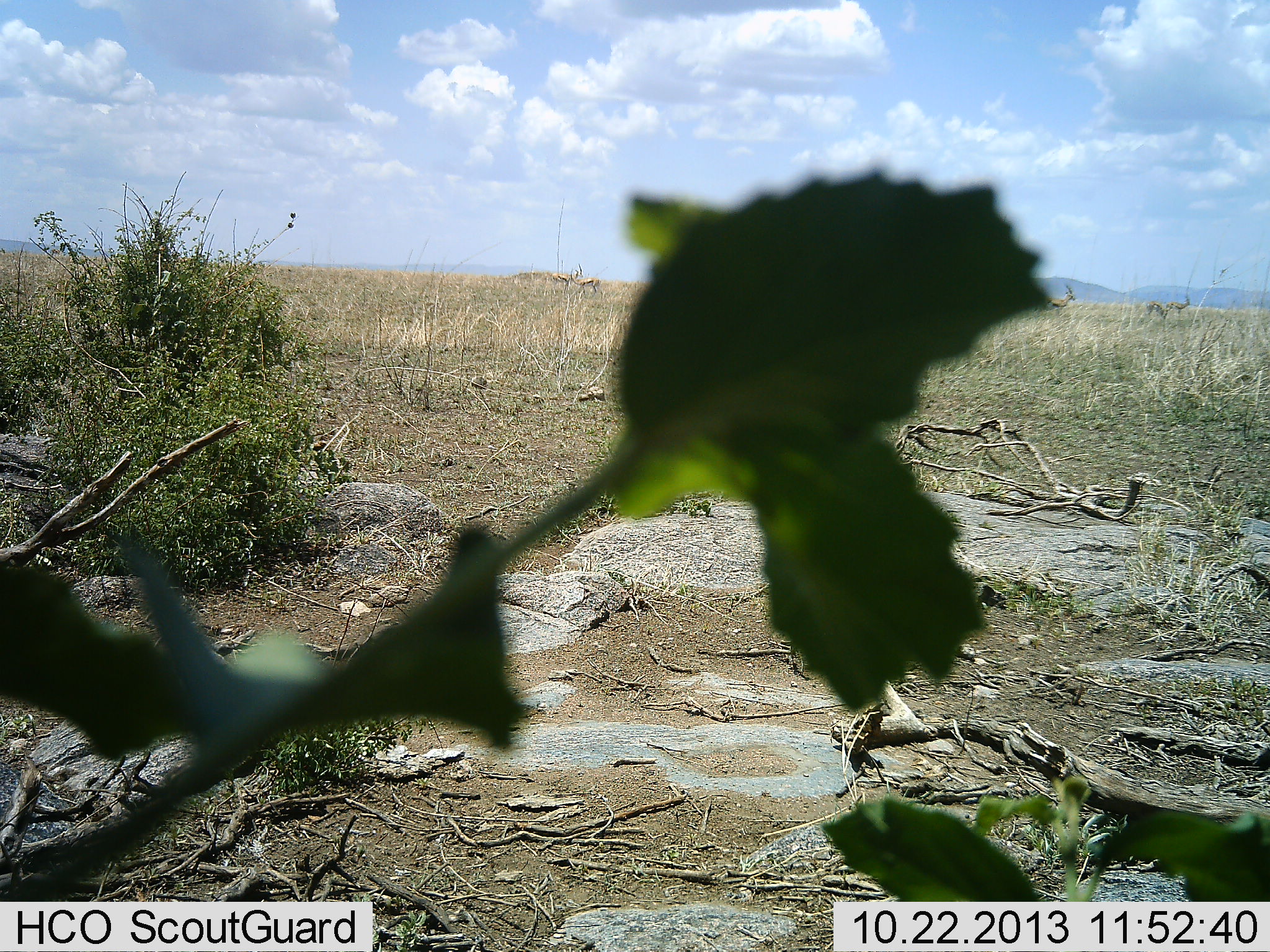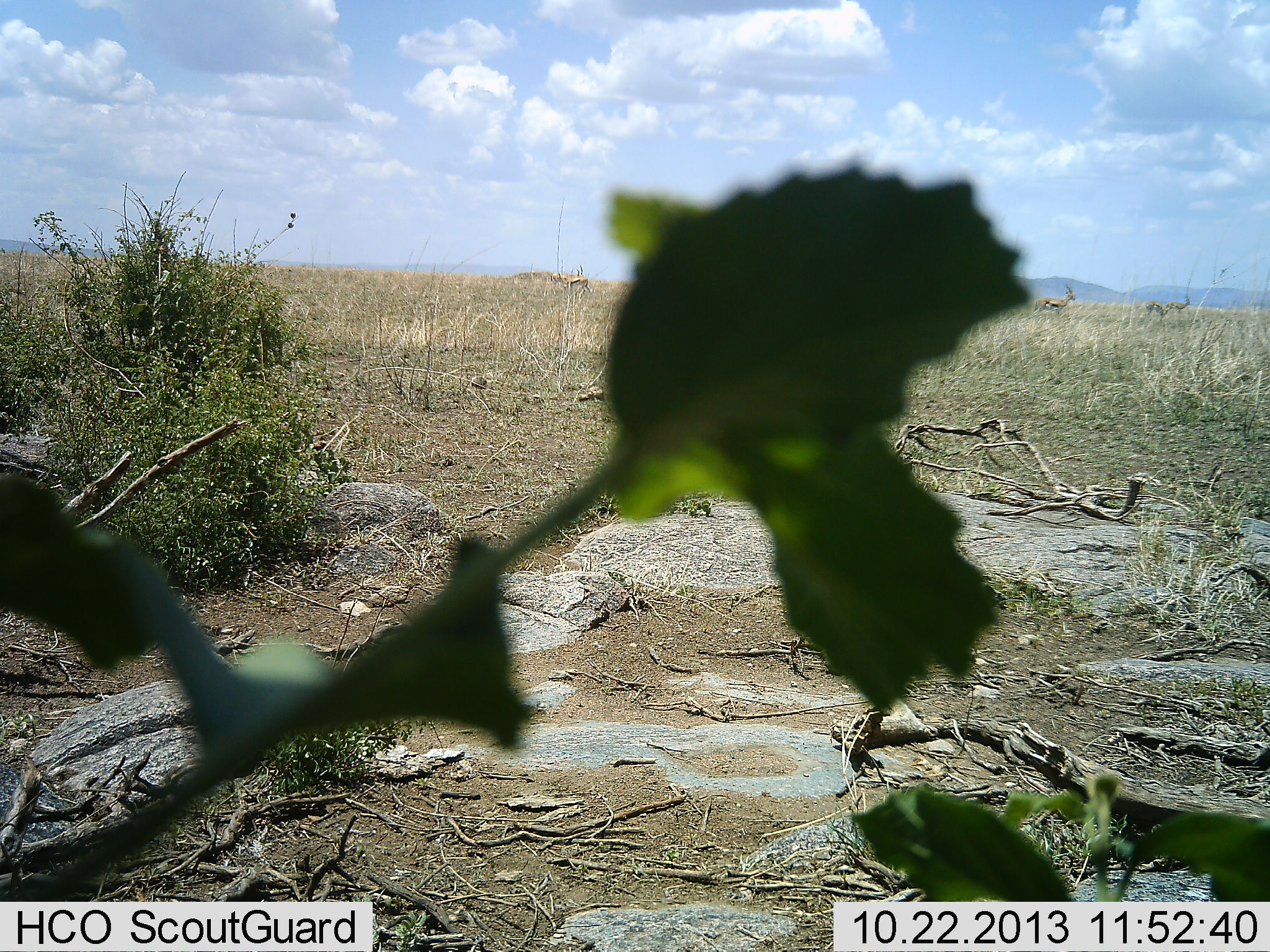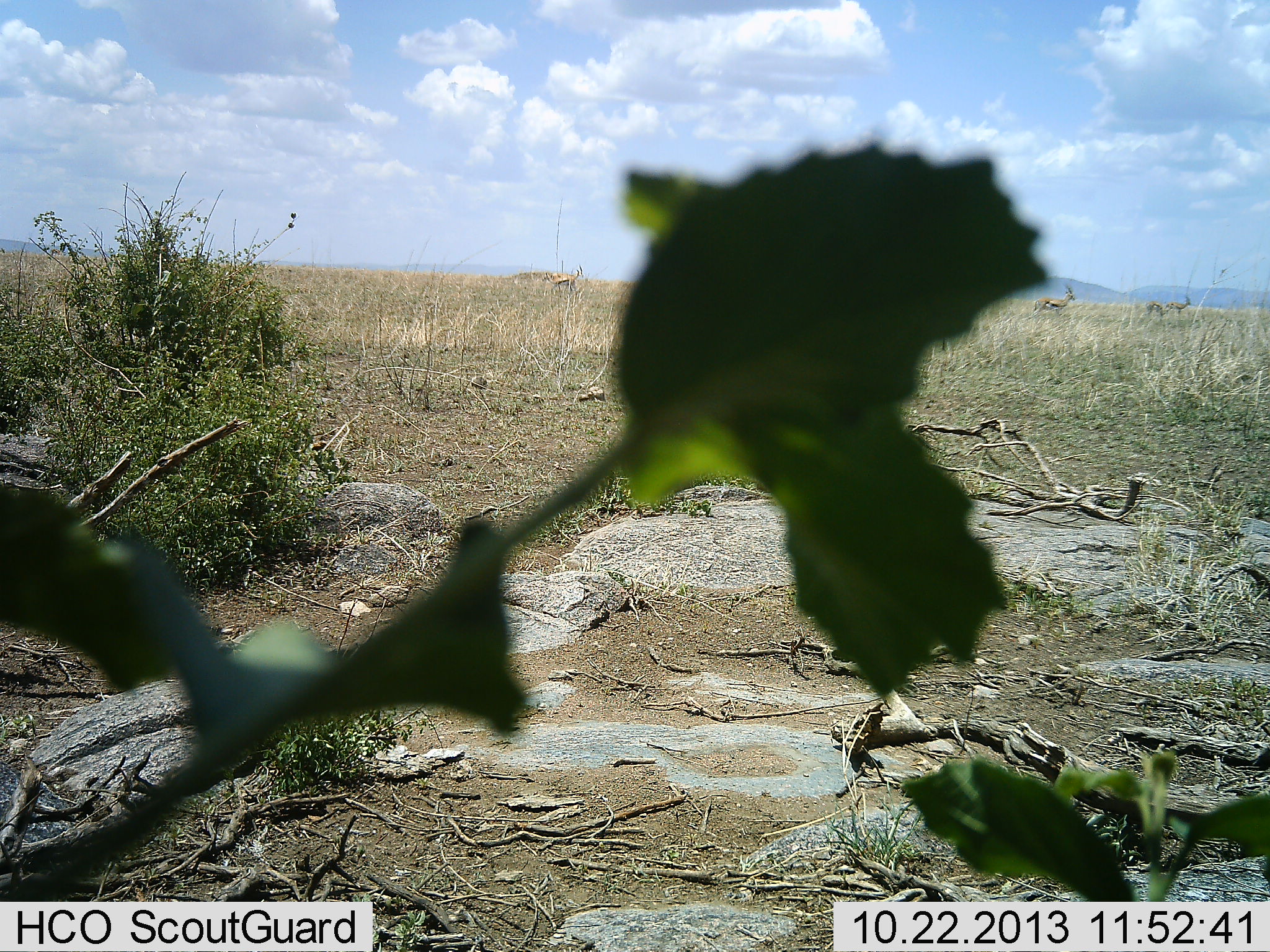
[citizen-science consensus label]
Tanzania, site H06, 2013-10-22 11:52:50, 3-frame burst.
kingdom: Animalia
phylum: Chordata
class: Mammalia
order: Artiodactyla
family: Bovidae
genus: Eudorcas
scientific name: Eudorcas thomsonii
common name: thomson's gazelle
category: gazellethomsons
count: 4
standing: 67%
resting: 4%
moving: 71%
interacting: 0%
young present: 0%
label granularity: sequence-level